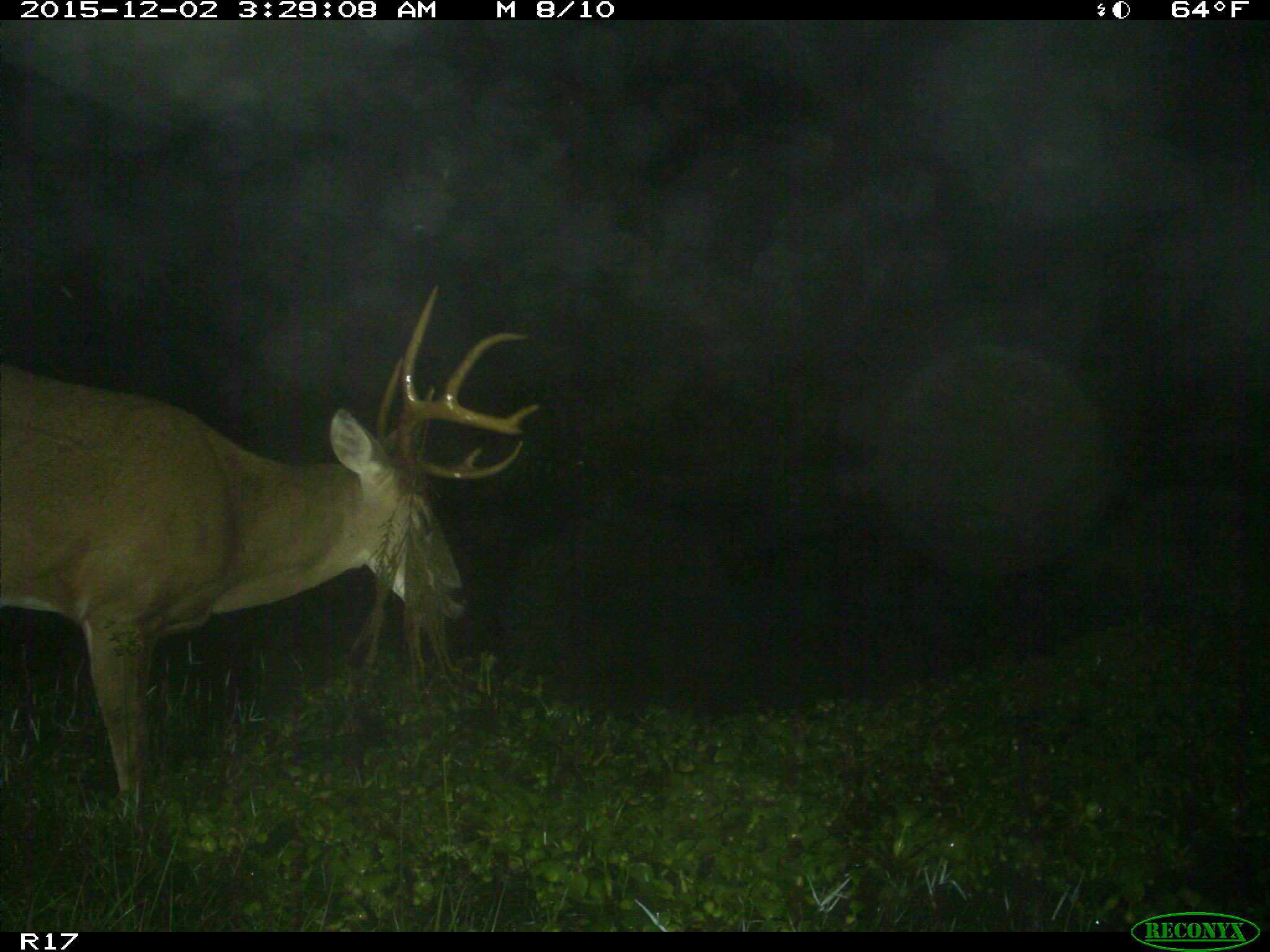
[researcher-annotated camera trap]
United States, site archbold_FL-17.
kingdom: Animalia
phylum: Chordata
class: Mammalia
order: Artiodactyla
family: Cervidae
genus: Odocoileus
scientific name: Odocoileus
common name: deer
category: unidentified deer